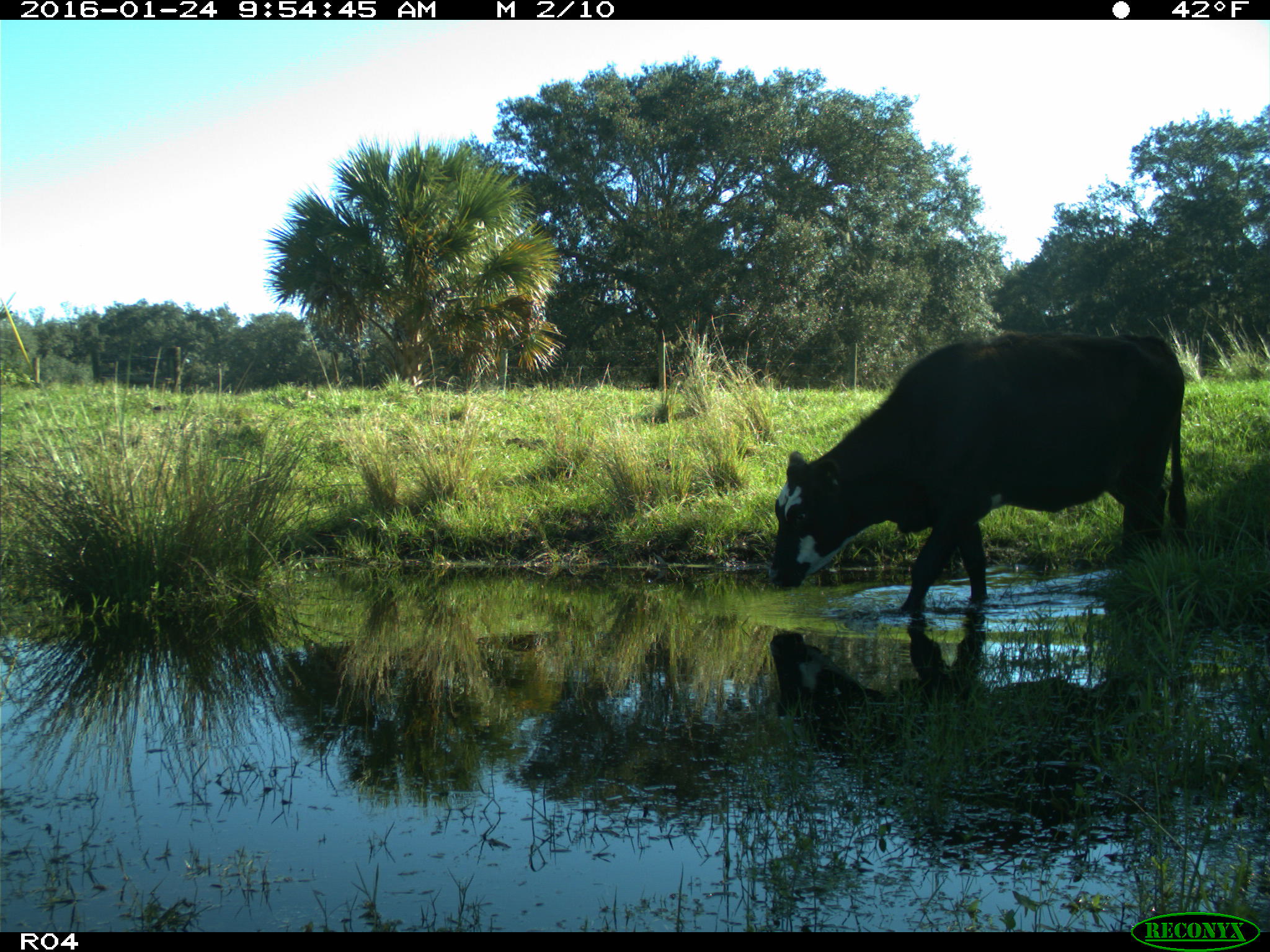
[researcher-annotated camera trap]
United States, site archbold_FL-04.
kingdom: Animalia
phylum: Chordata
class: Mammalia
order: Artiodactyla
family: Bovidae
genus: Bos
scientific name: Bos taurus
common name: domestic cow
Bos taurus (domestic cow).